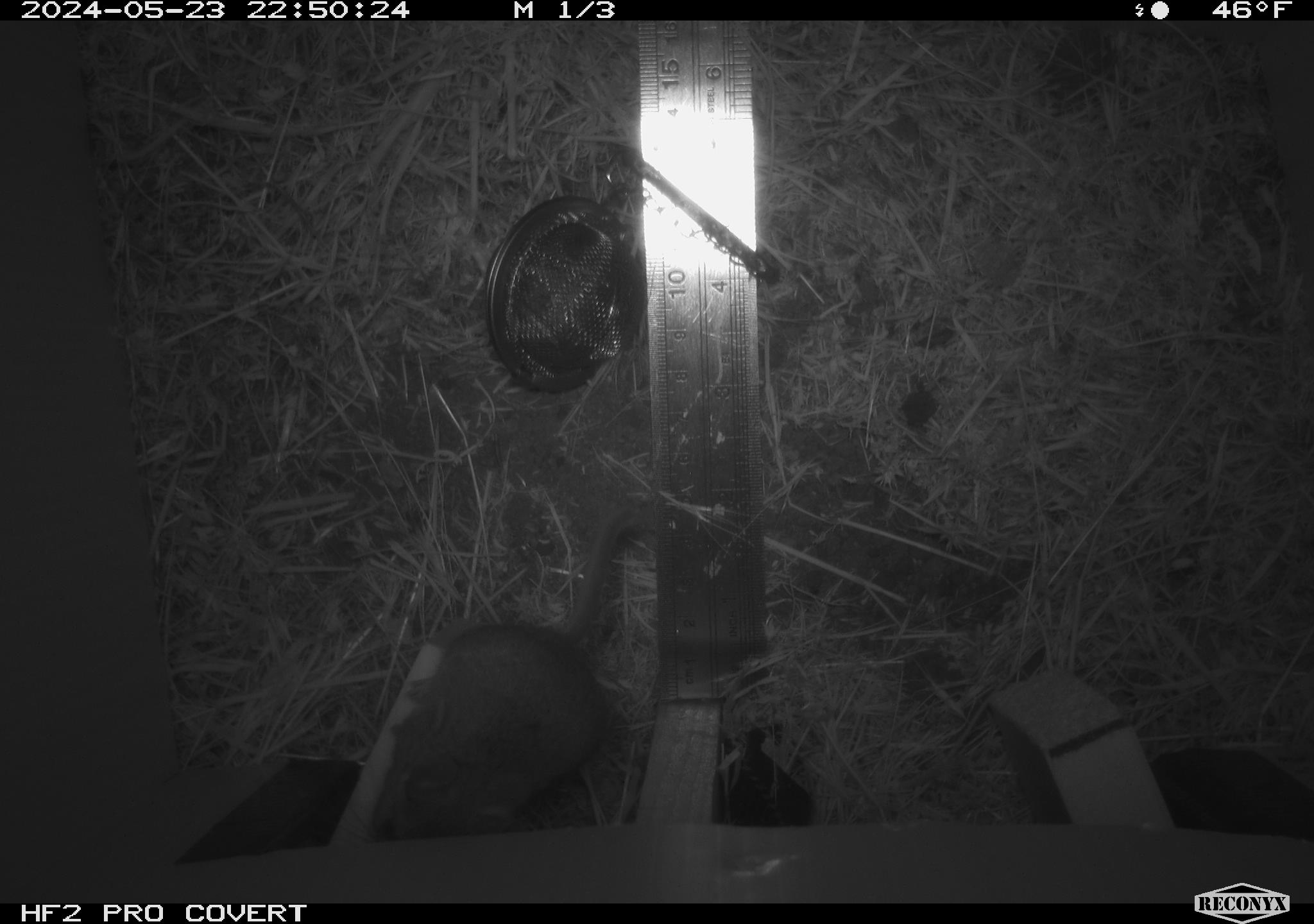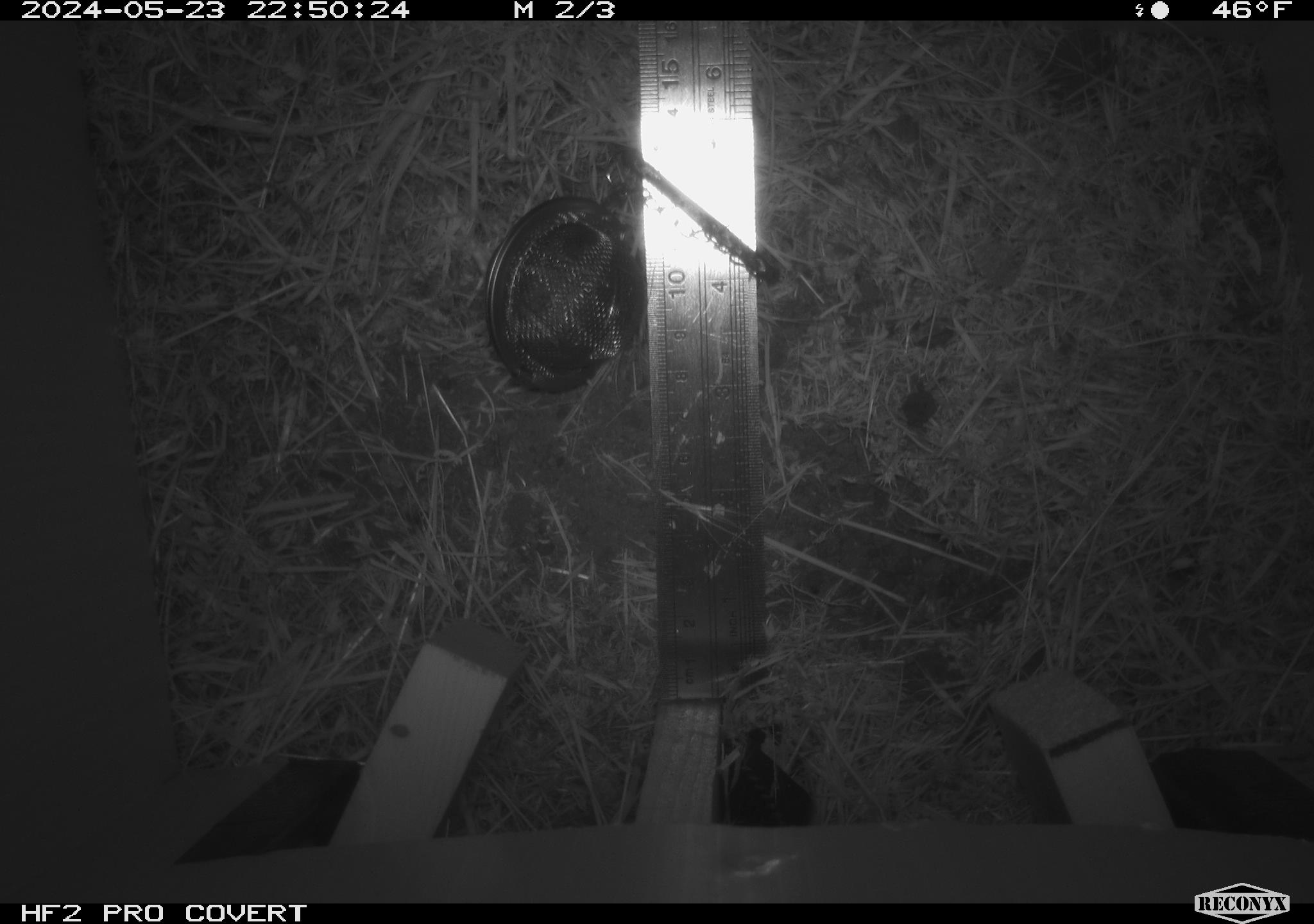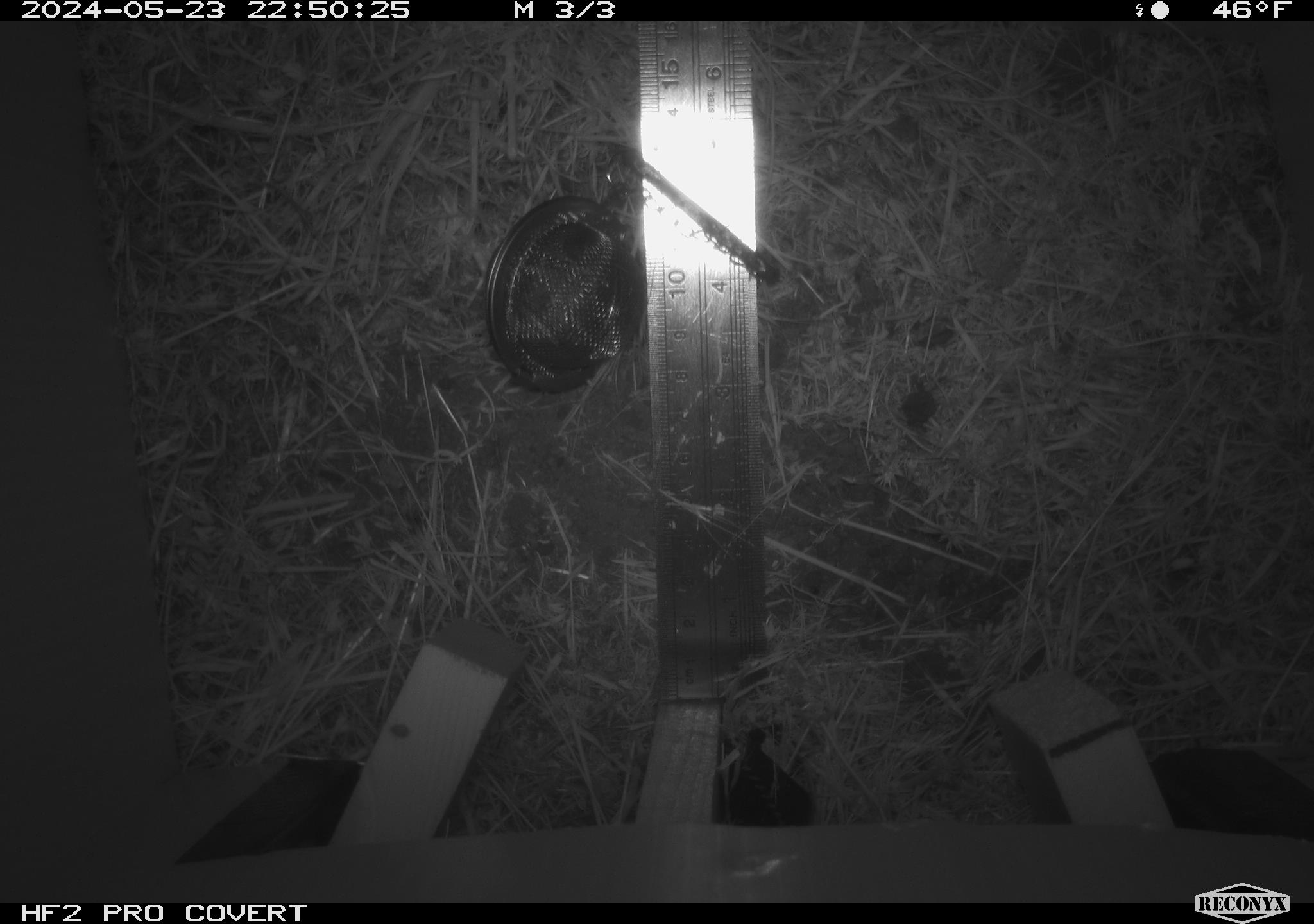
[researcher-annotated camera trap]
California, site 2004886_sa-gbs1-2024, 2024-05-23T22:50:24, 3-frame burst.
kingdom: Animalia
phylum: Chordata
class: Mammalia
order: Rodentia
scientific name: Rodentia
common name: mouse species